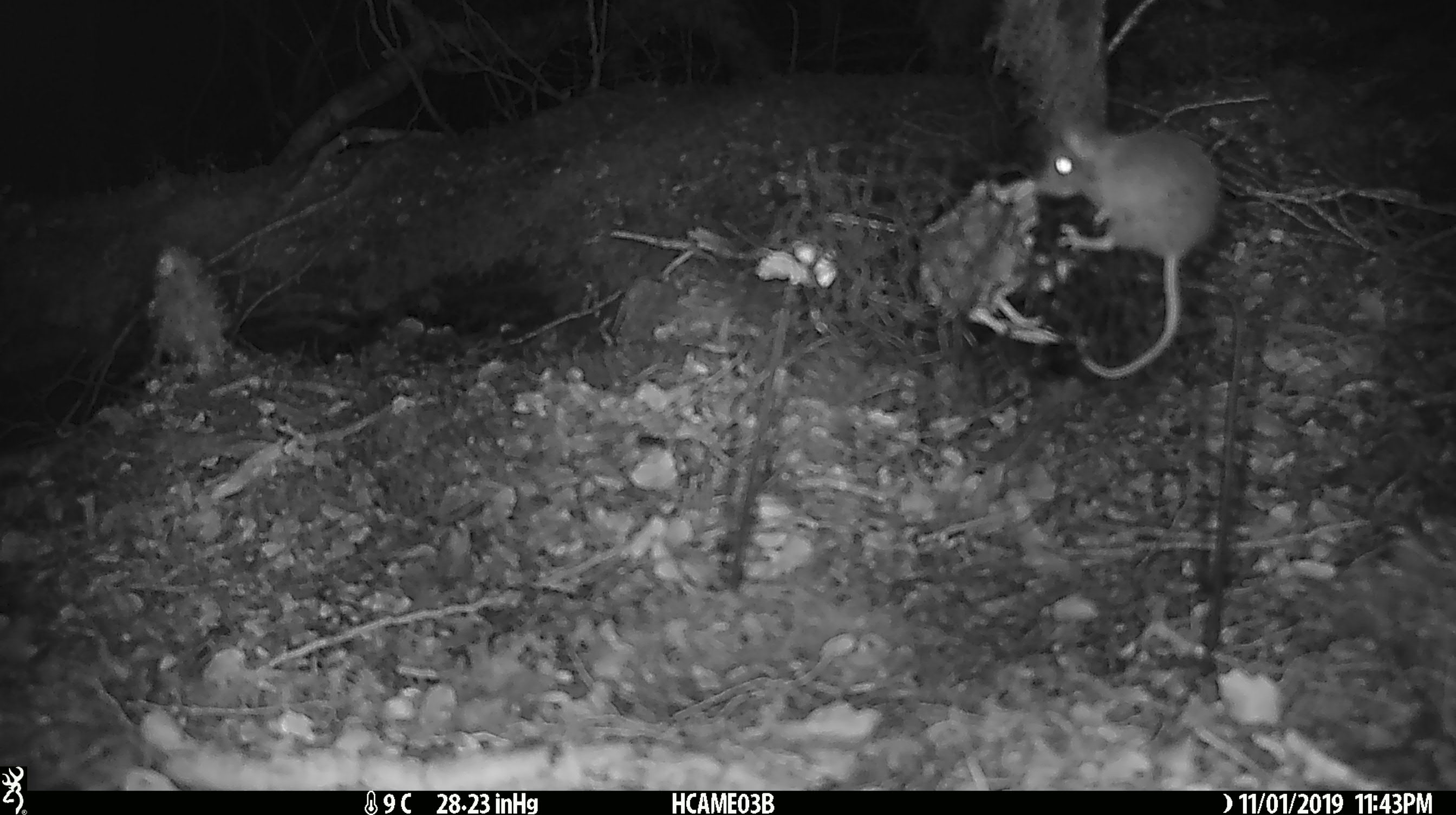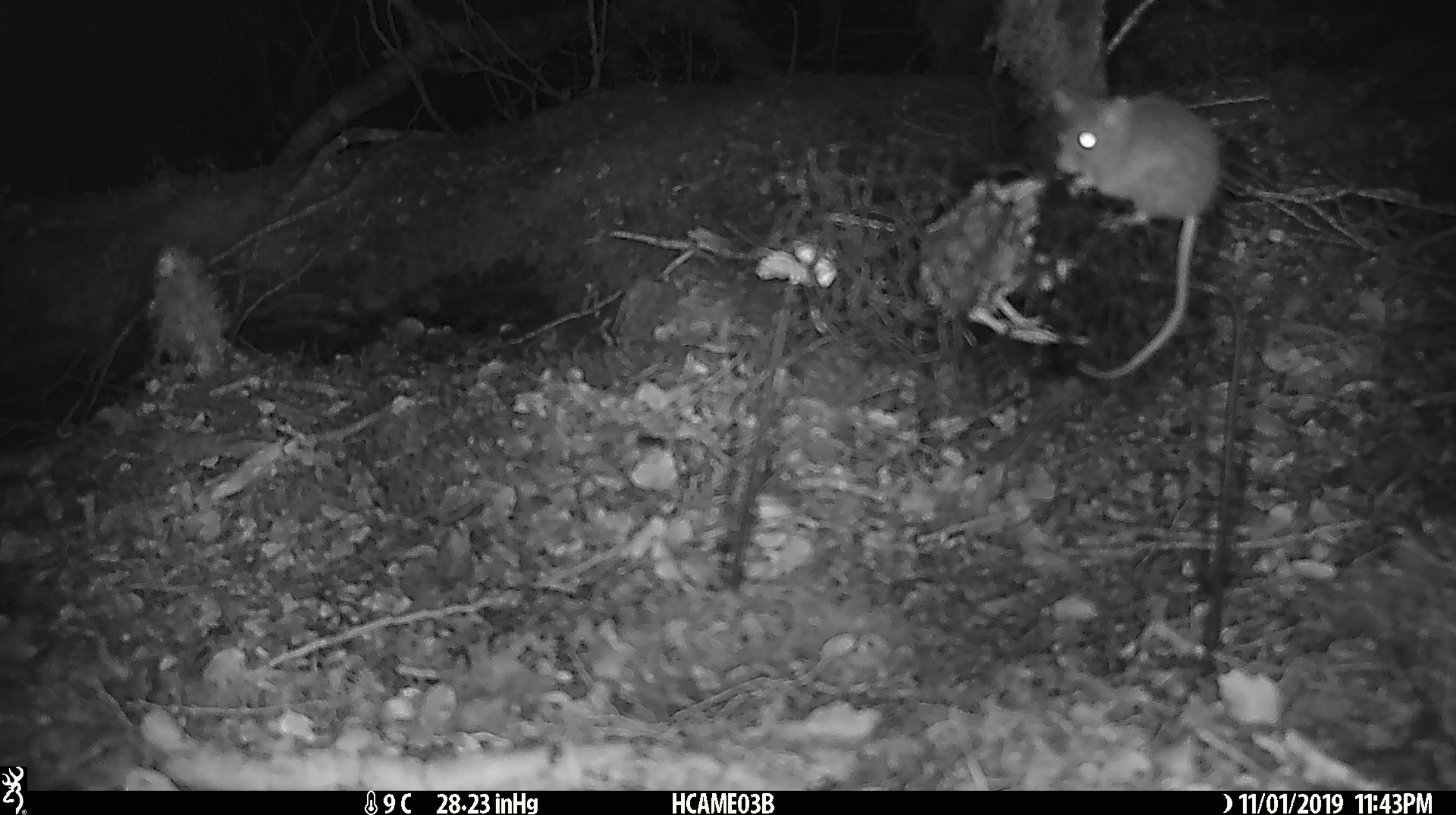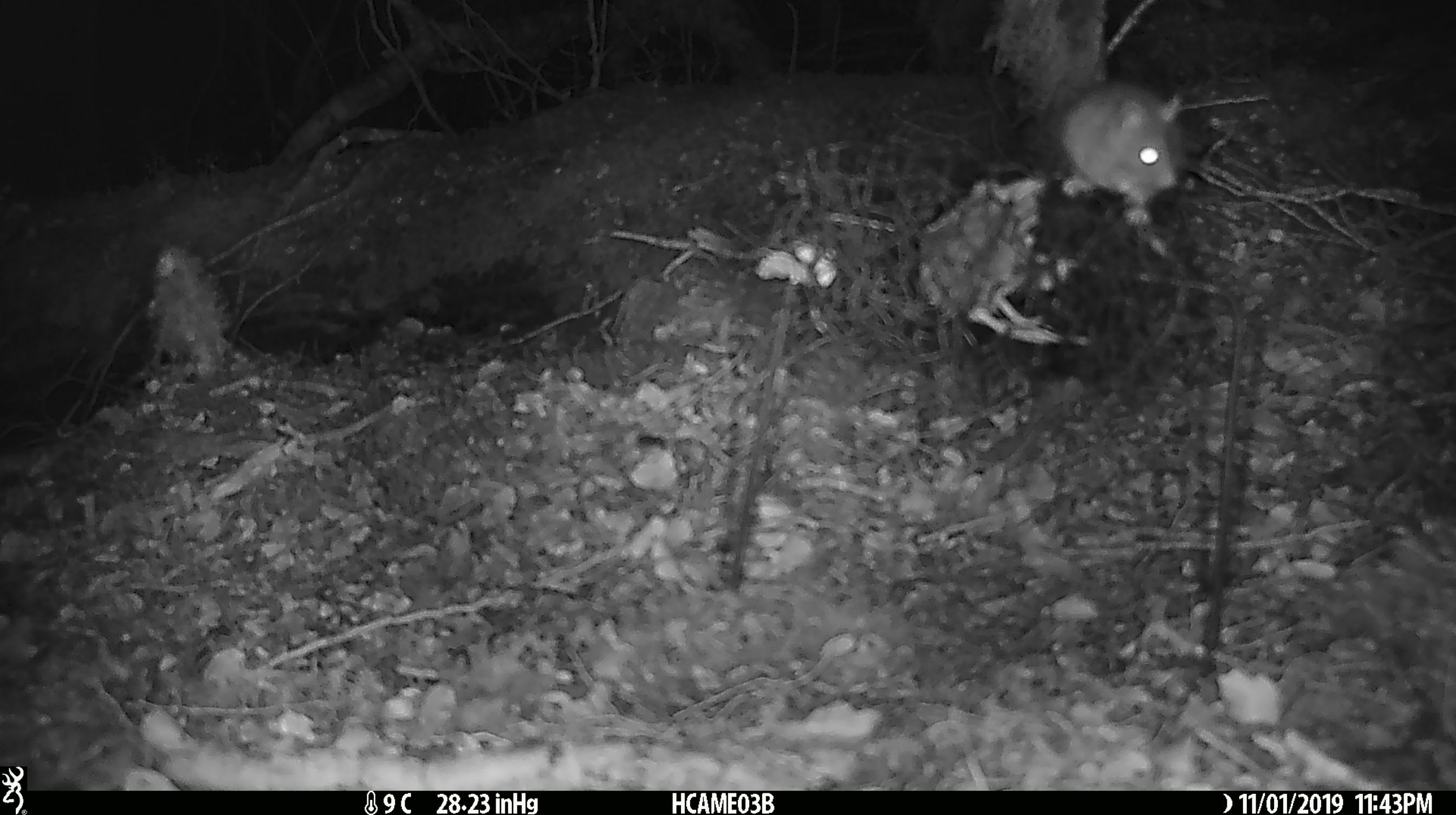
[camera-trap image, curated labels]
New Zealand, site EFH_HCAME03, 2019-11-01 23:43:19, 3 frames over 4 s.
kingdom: Animalia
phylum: Chordata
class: Mammalia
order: Rodentia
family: Muridae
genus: Mus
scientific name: Mus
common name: mouse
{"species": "mouse (Mus)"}